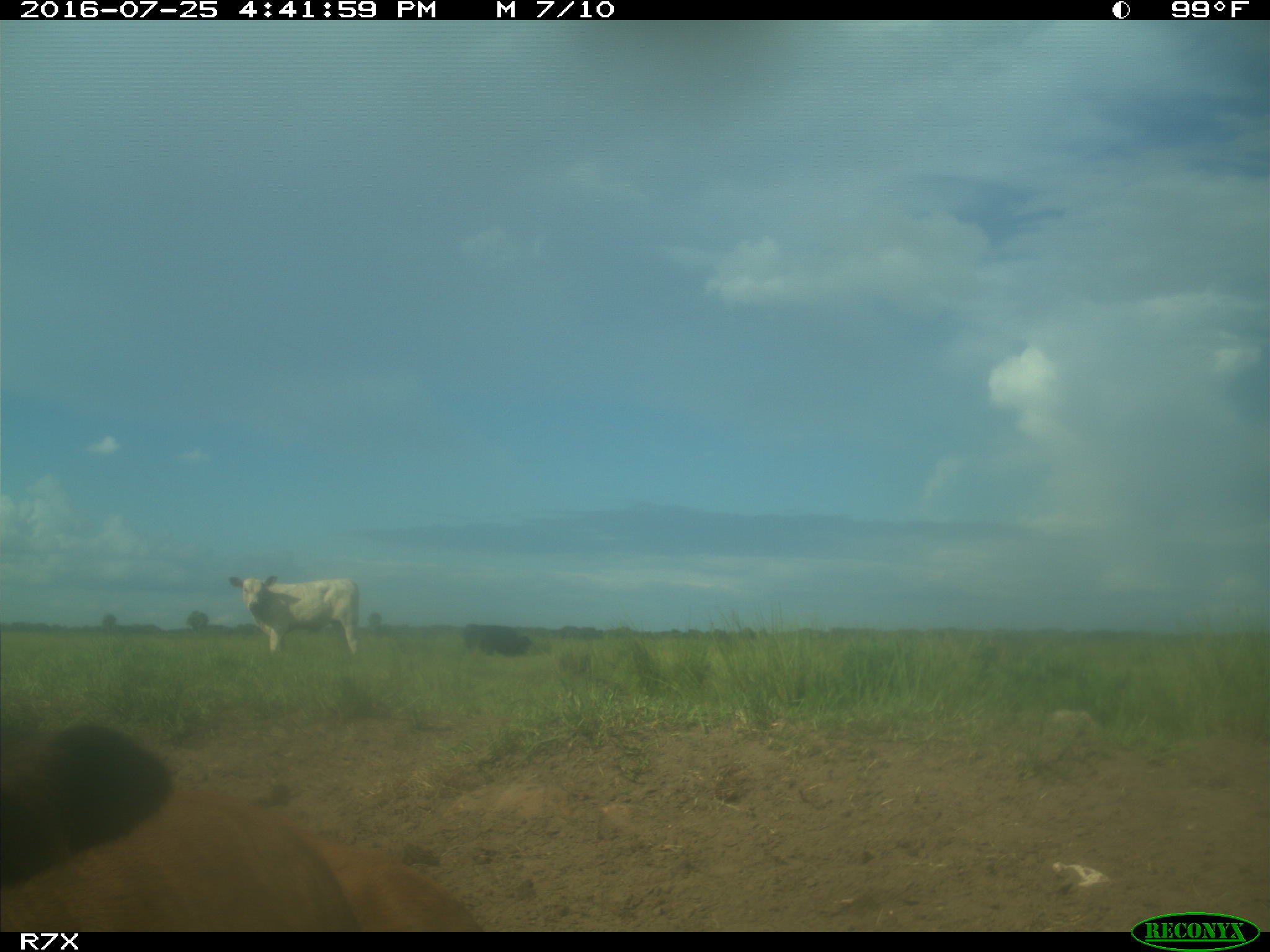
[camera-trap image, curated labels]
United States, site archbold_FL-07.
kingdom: Animalia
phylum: Chordata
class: Mammalia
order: Artiodactyla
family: Bovidae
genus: Bos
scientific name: Bos taurus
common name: domestic cow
Bos taurus (domestic cow).